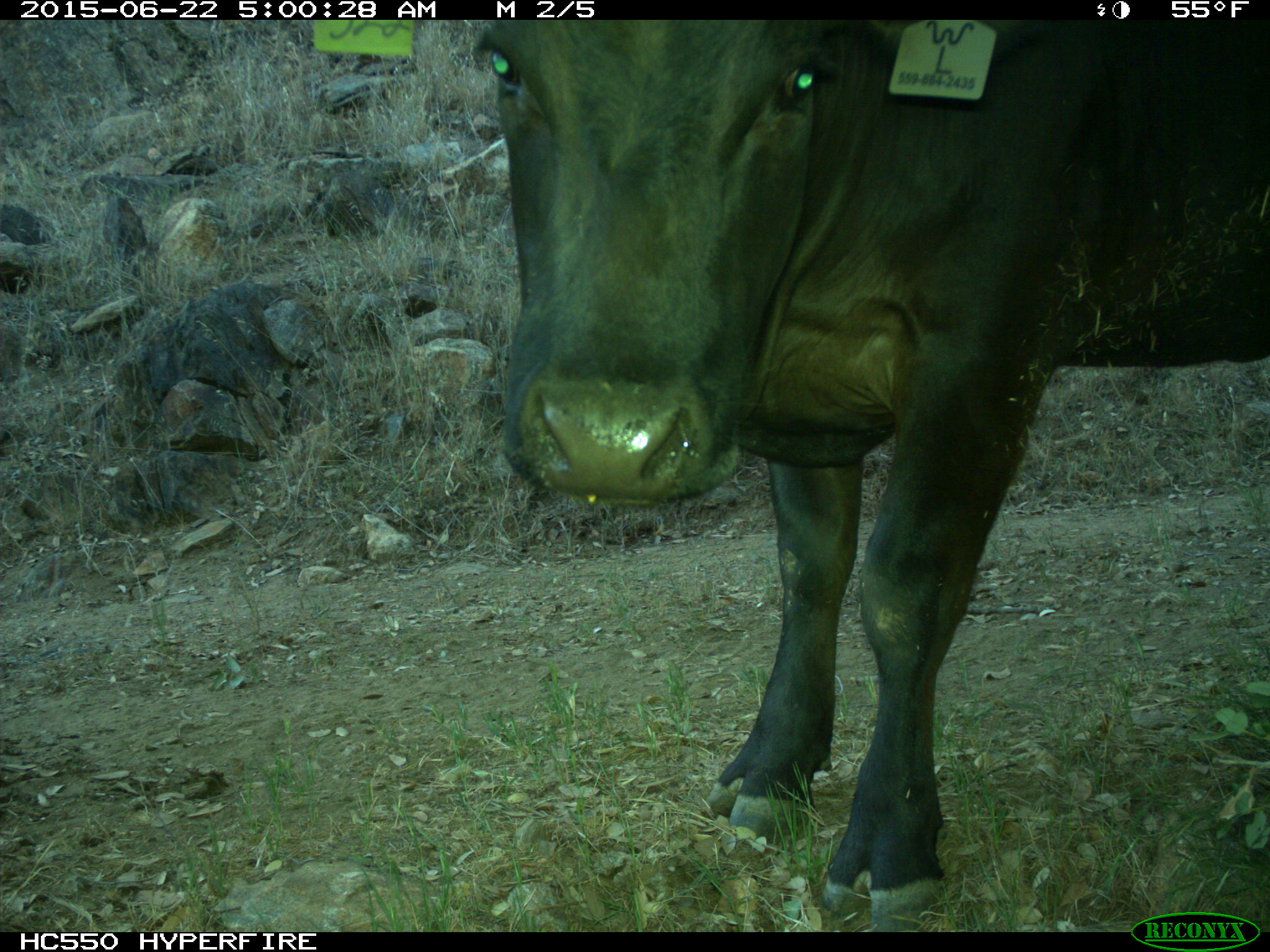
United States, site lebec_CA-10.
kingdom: Animalia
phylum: Chordata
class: Mammalia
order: Artiodactyla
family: Bovidae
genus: Bos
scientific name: Bos taurus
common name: domestic cow